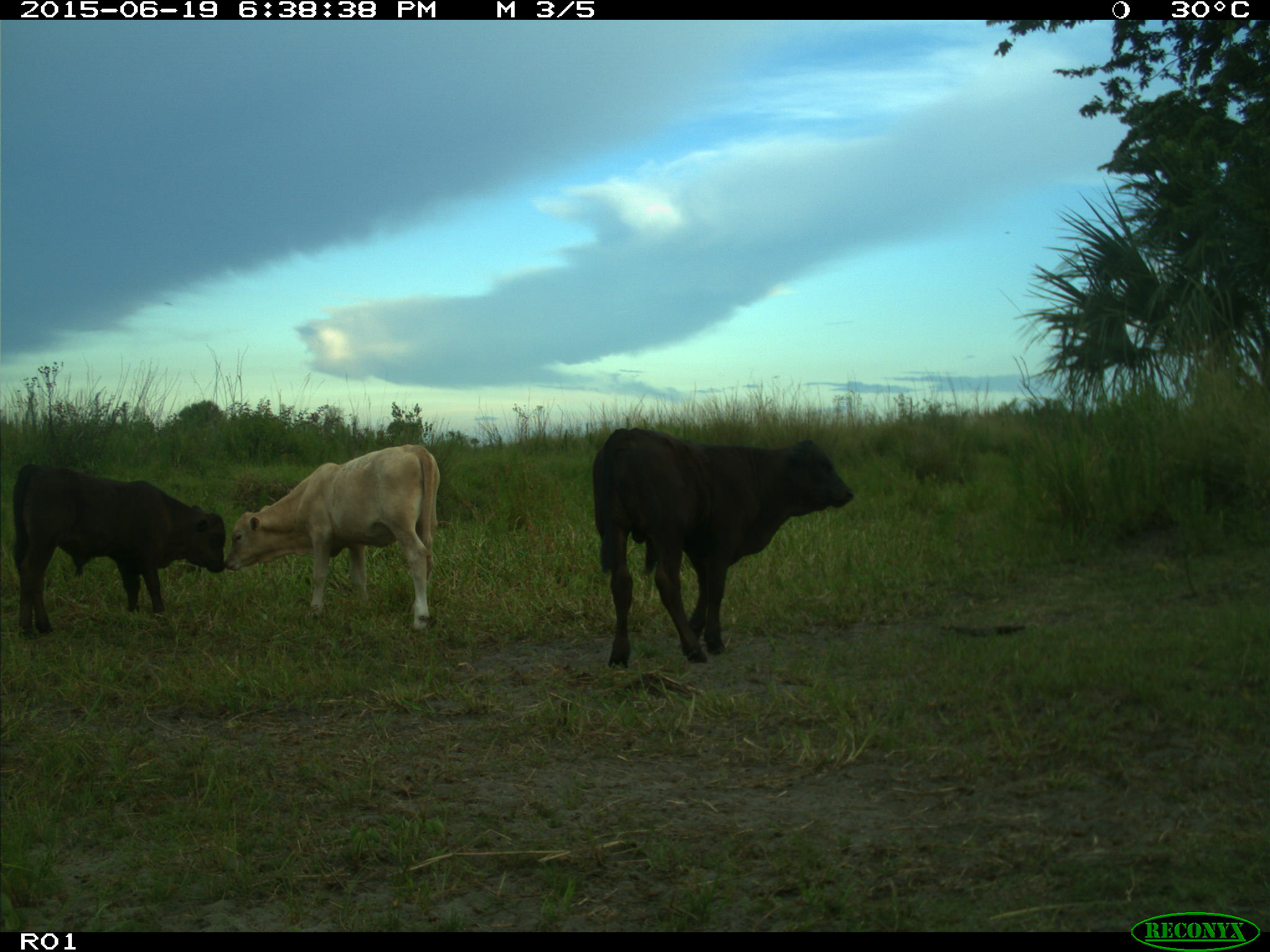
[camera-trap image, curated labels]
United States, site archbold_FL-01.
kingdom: Animalia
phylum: Chordata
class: Mammalia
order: Artiodactyla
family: Bovidae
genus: Bos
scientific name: Bos taurus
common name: domestic cow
Bos taurus (domestic cow).